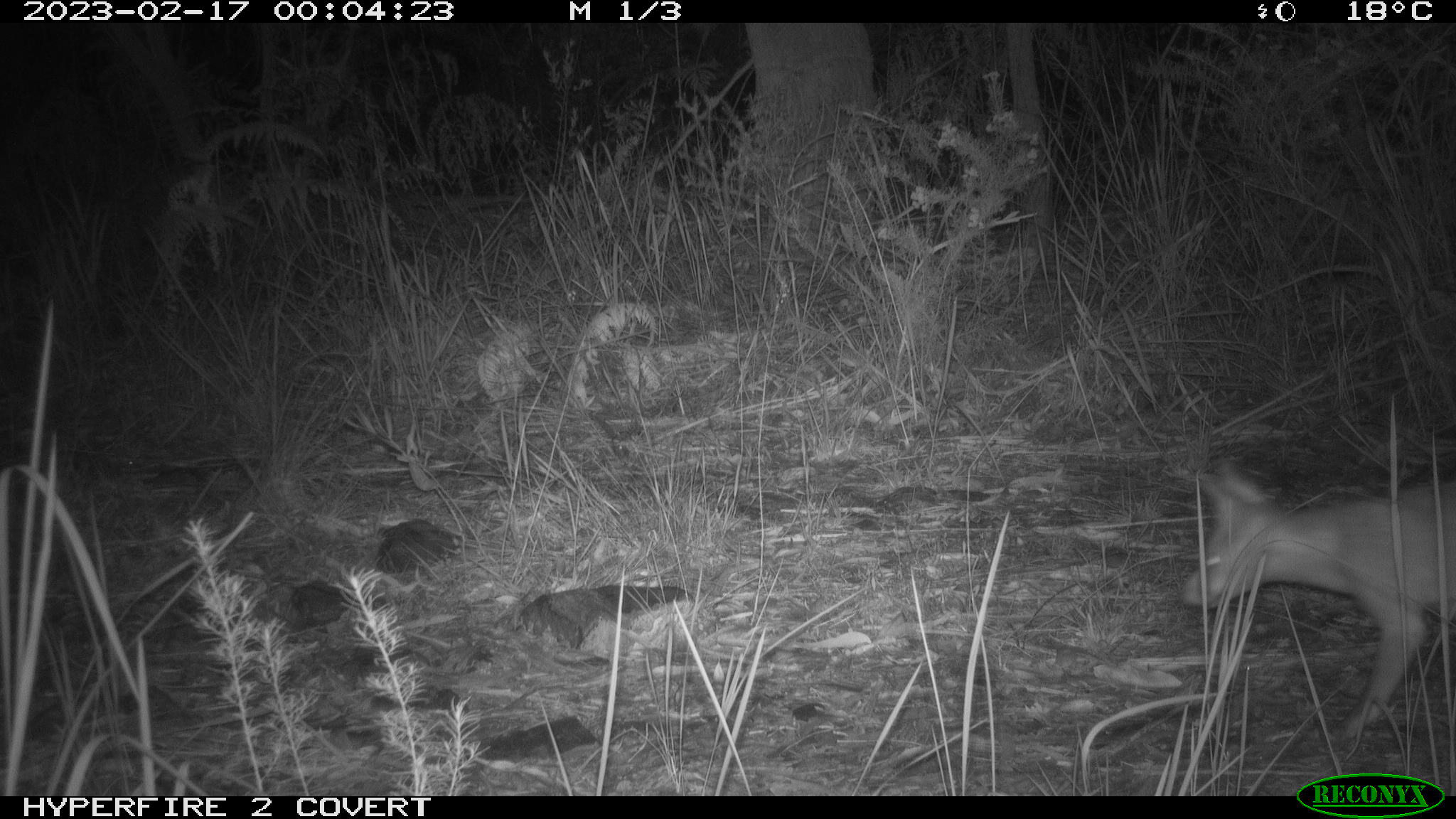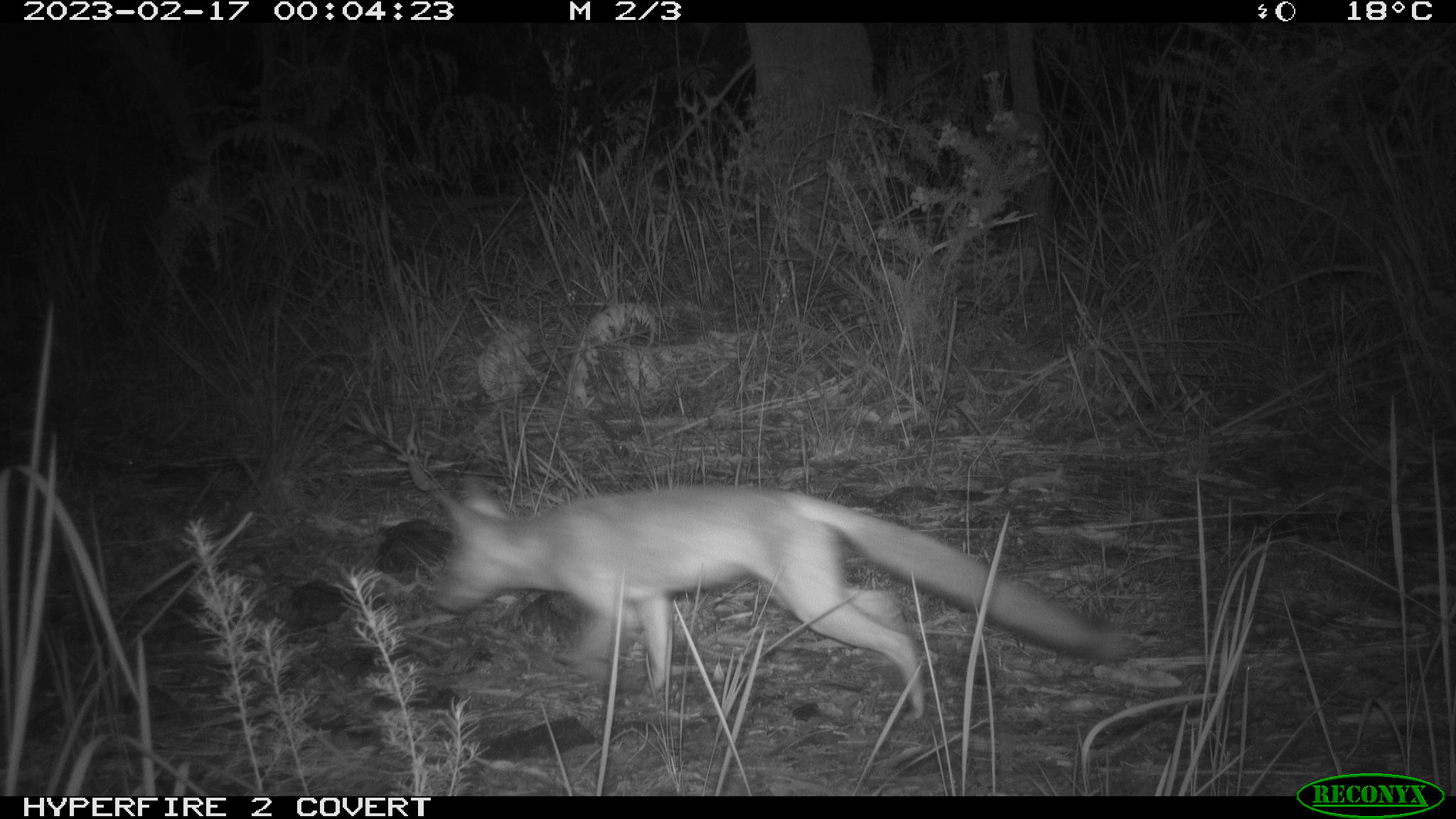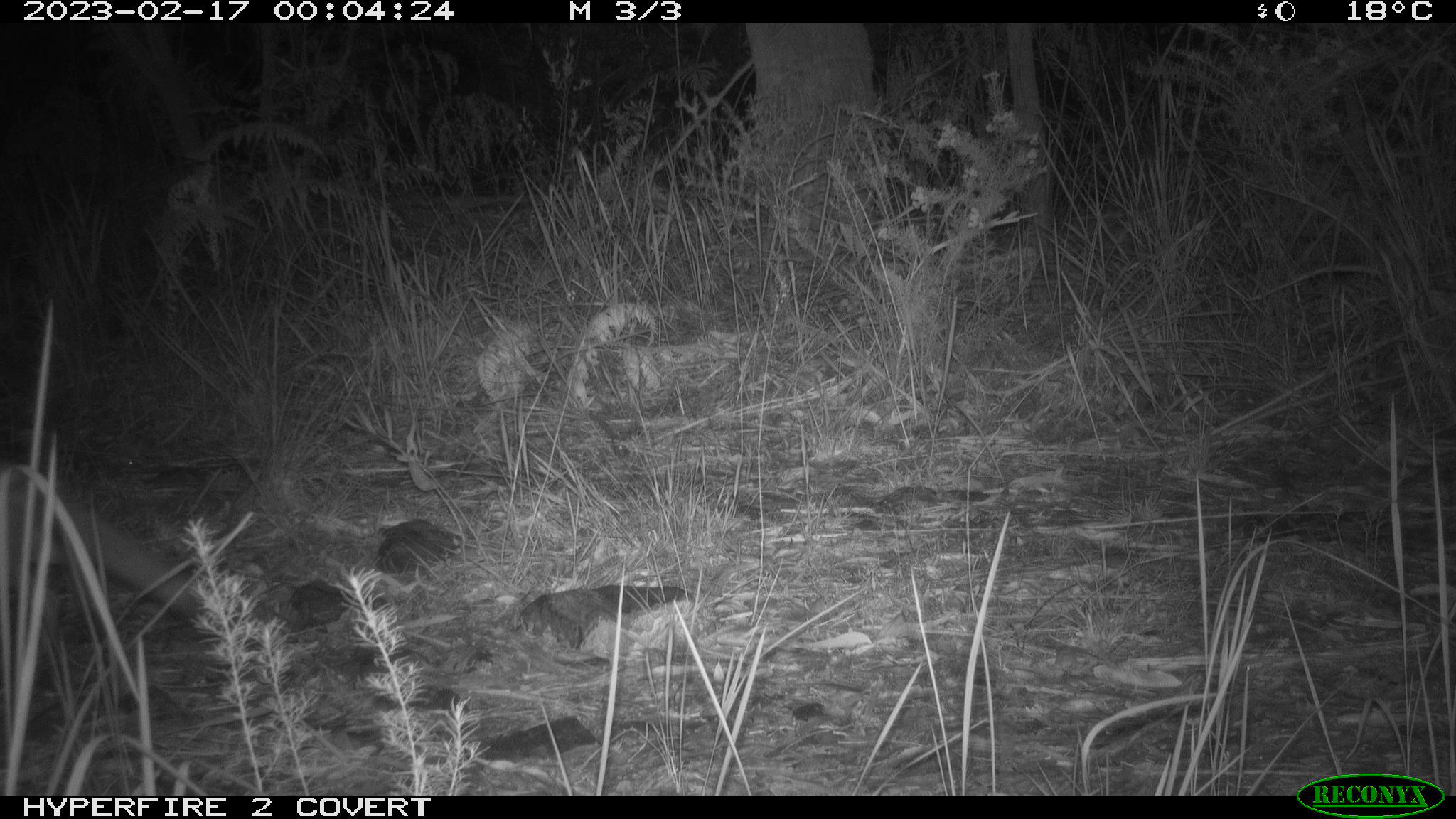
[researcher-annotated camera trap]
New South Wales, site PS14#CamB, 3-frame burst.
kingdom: Animalia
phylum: Chordata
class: Mammalia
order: Carnivora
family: Canidae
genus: Vulpes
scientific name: Vulpes vulpes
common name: red fox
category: fox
Fox (red fox) (Vulpes vulpes).